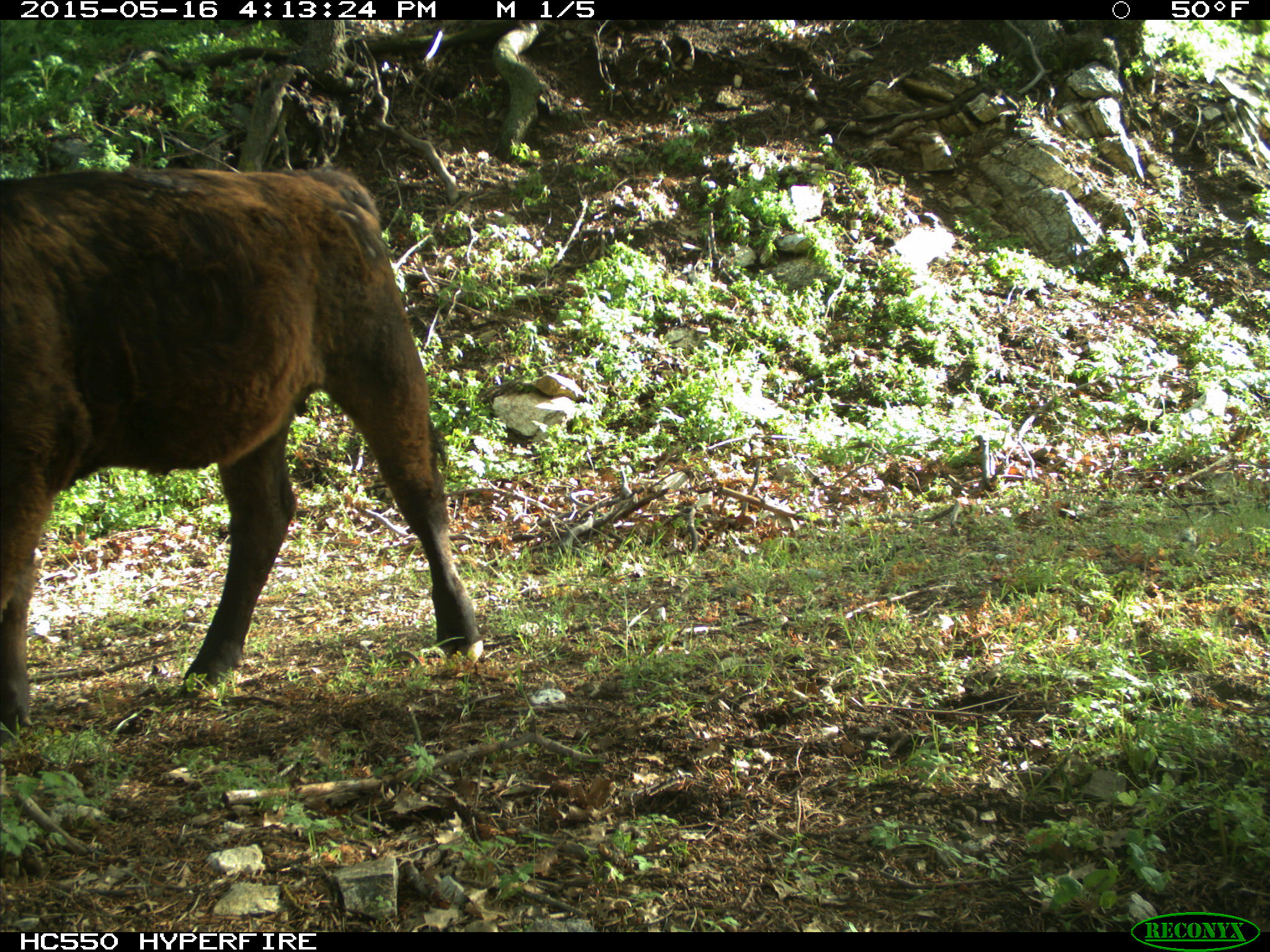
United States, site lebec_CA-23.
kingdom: Animalia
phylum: Chordata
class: Mammalia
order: Artiodactyla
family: Bovidae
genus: Bos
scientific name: Bos taurus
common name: domestic cow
Bos taurus (domestic cow).